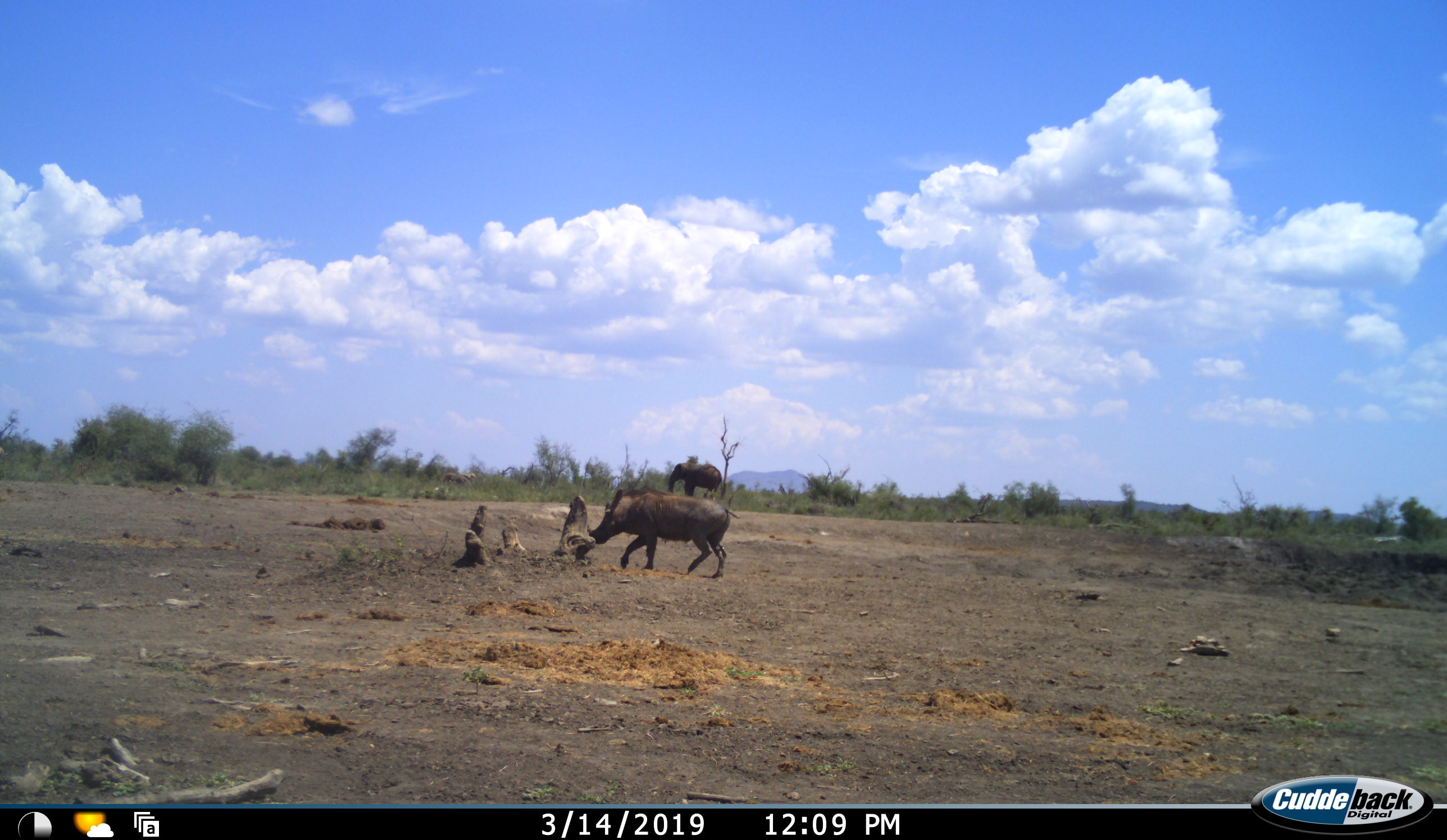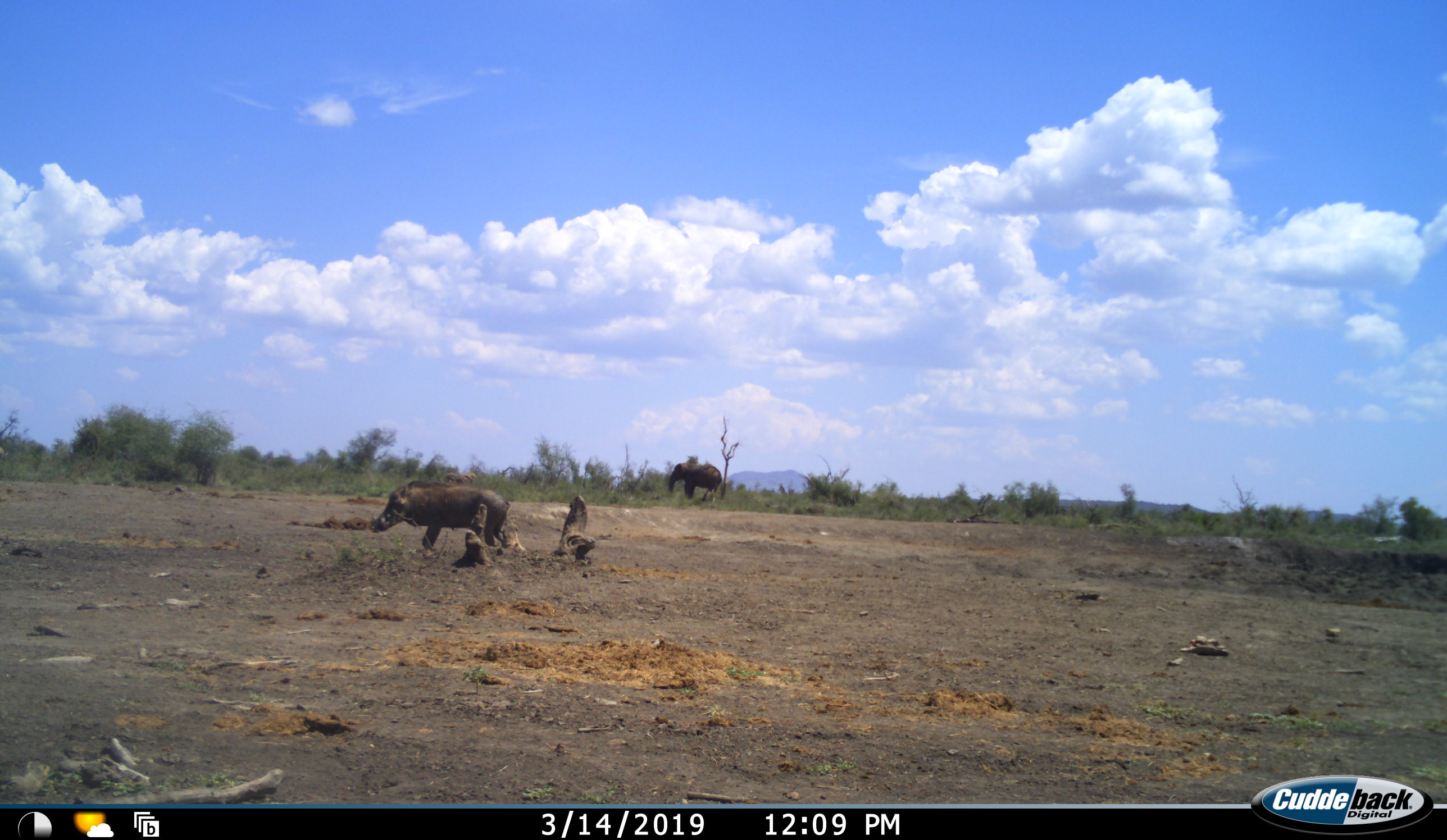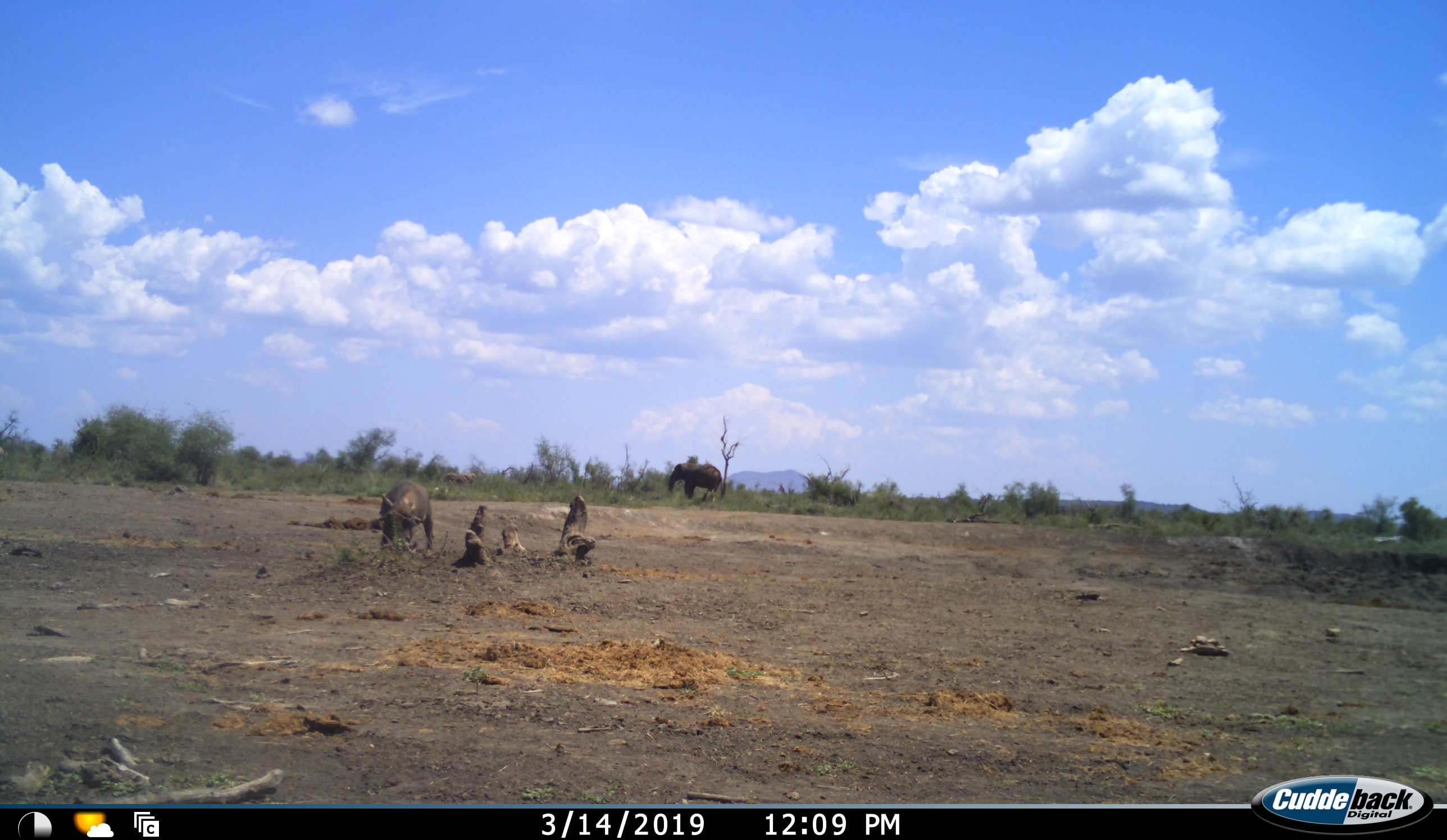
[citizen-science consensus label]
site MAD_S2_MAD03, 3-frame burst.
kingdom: Animalia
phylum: Chordata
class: Mammalia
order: Proboscidea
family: Elephantidae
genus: Loxodonta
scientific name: Loxodonta africana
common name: african bush elephant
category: elephant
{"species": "elephant (african bush elephant) (Loxodonta africana)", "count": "1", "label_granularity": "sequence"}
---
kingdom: Animalia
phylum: Chordata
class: Mammalia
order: Artiodactyla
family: Suidae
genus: Phacochoerus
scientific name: Phacochoerus africanus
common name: warthog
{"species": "warthog (Phacochoerus africanus)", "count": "1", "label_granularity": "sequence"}